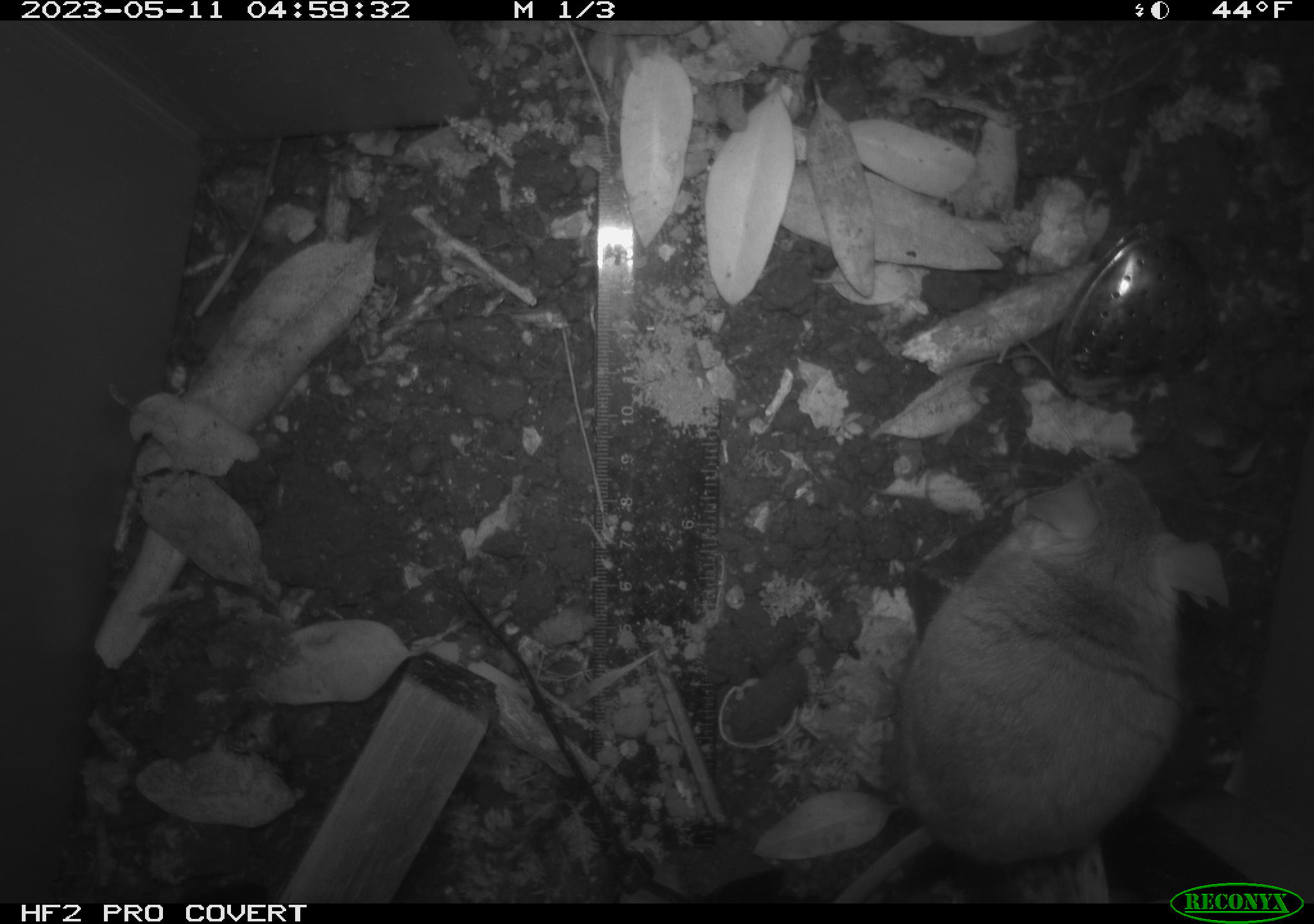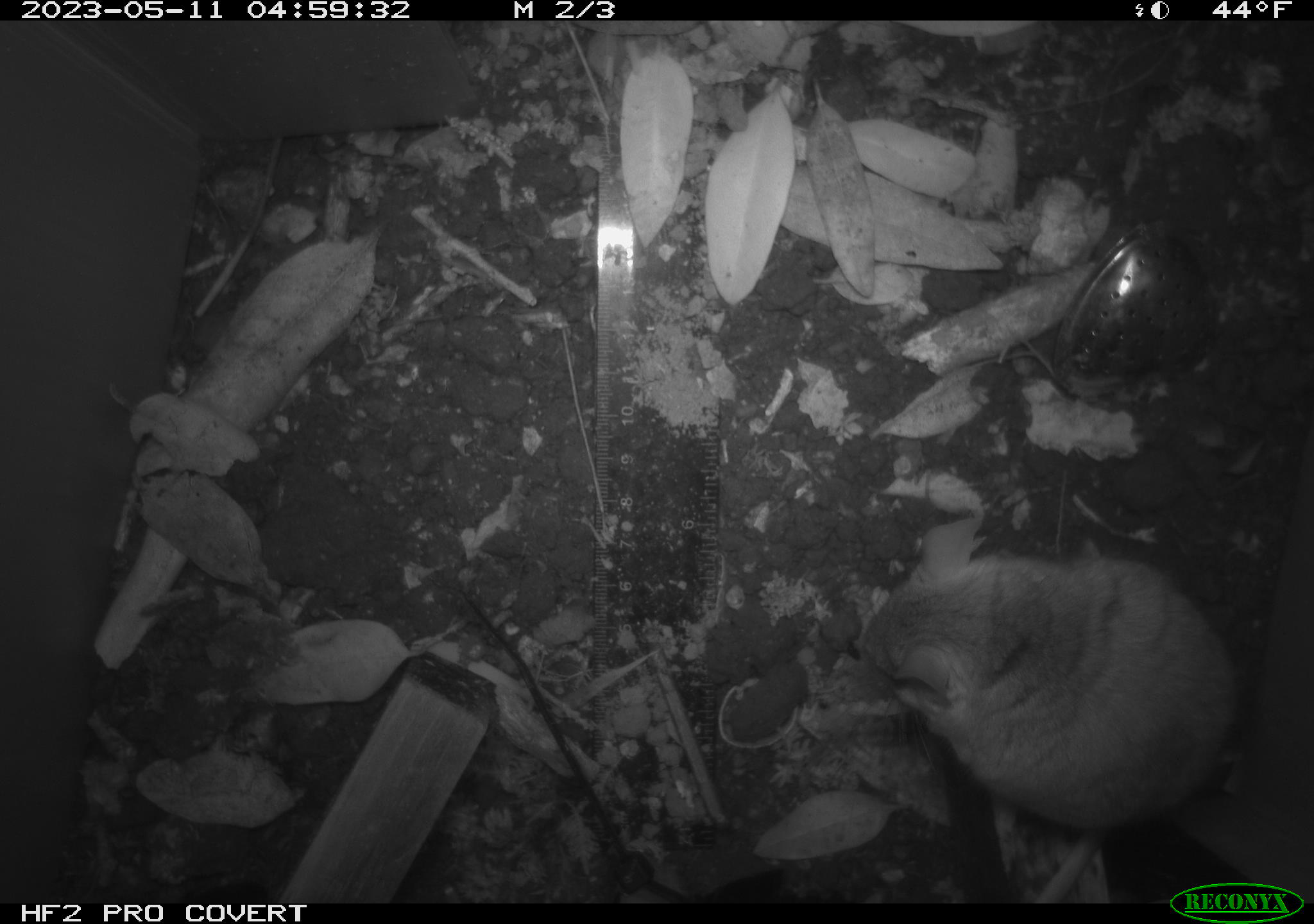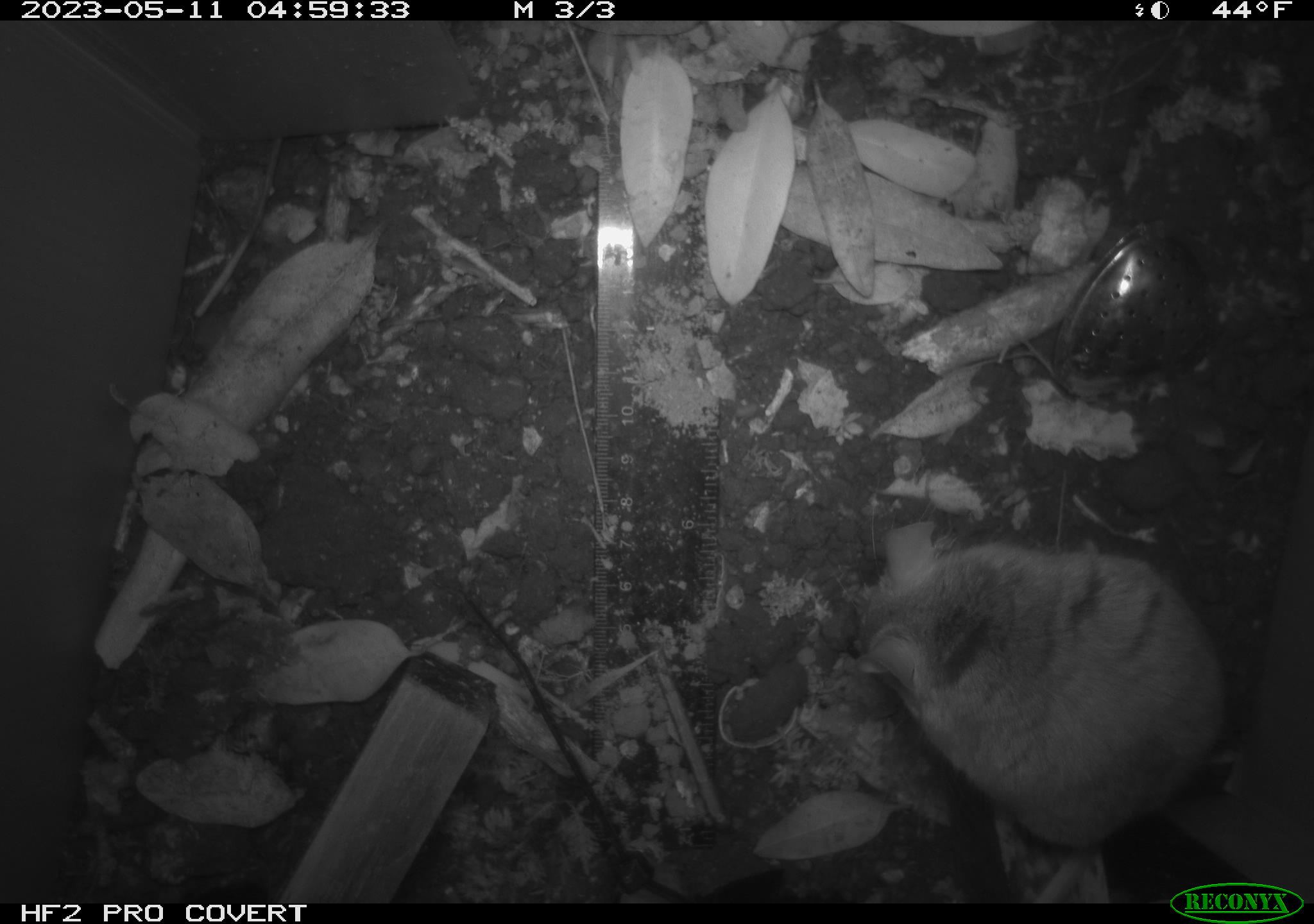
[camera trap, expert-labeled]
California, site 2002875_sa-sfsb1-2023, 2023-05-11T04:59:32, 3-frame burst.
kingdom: Animalia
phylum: Chordata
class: Mammalia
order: Rodentia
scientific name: Rodentia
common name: mouse species